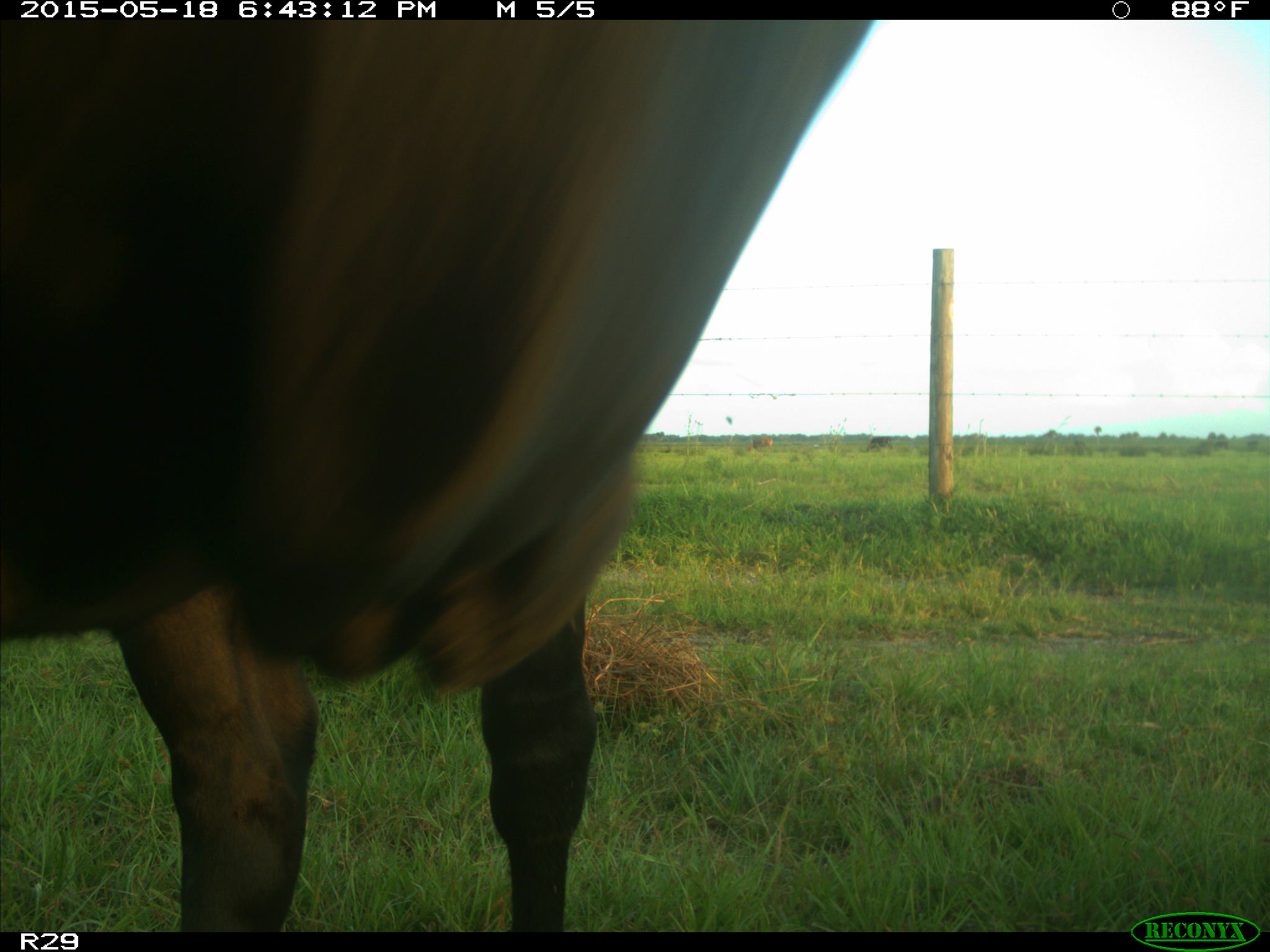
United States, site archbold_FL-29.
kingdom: Animalia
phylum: Chordata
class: Mammalia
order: Artiodactyla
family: Bovidae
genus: Bos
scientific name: Bos taurus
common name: domestic cow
Bos taurus (domestic cow).